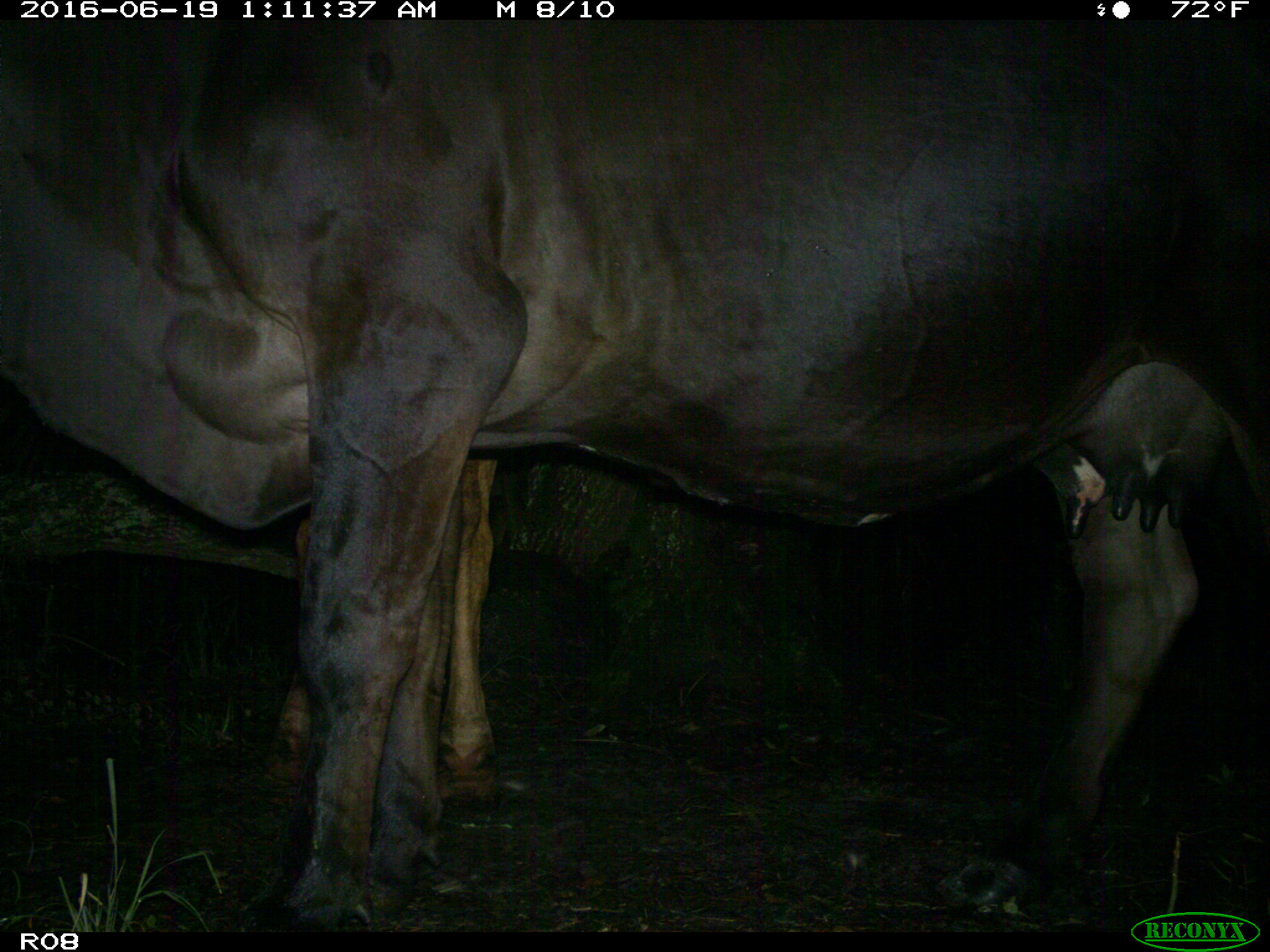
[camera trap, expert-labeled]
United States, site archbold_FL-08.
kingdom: Animalia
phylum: Chordata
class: Mammalia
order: Artiodactyla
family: Bovidae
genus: Bos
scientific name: Bos taurus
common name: domestic cow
Bos taurus (domestic cow).